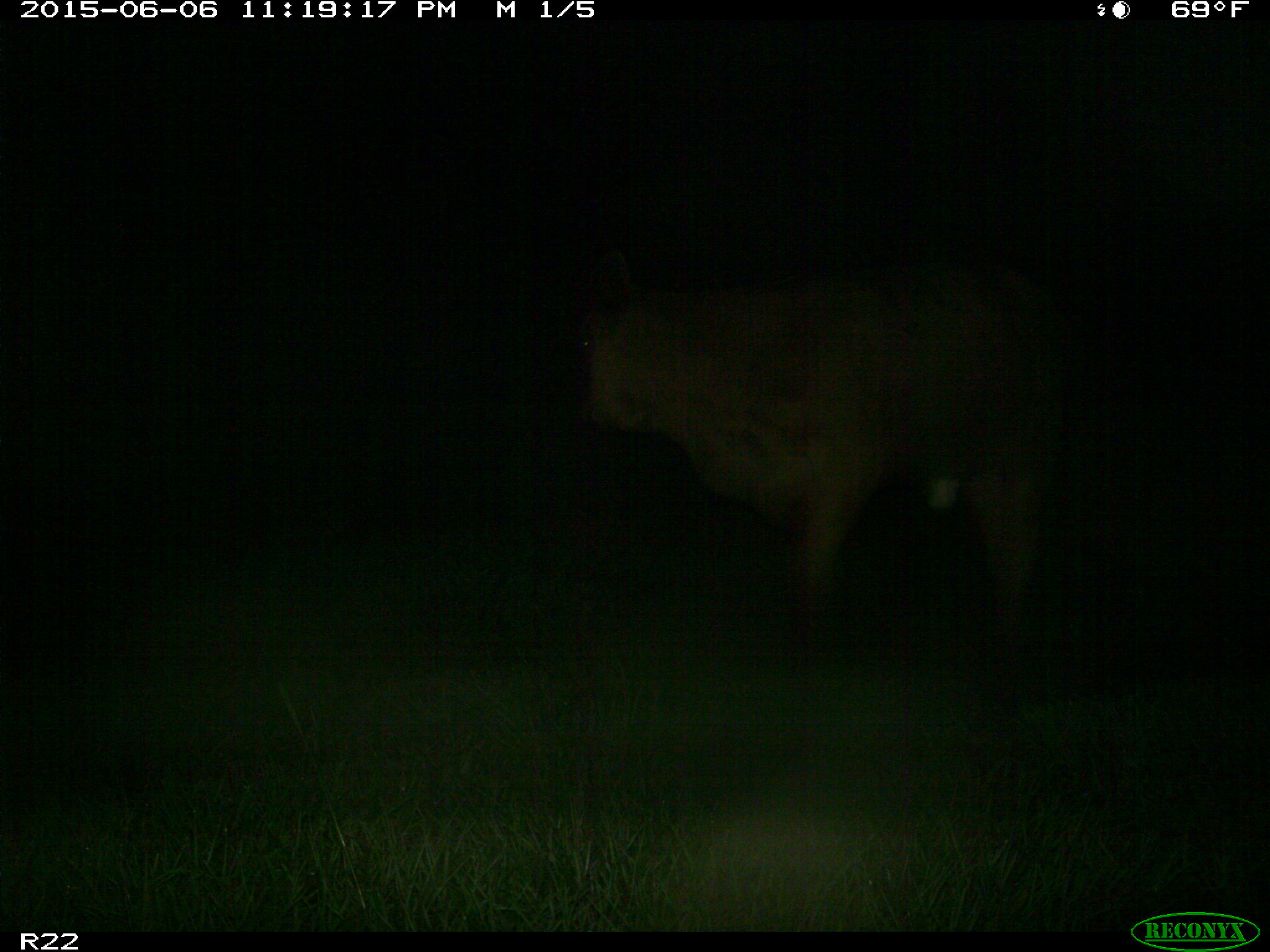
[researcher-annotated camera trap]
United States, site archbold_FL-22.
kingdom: Animalia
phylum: Chordata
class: Mammalia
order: Artiodactyla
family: Bovidae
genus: Bos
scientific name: Bos taurus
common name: domestic cow